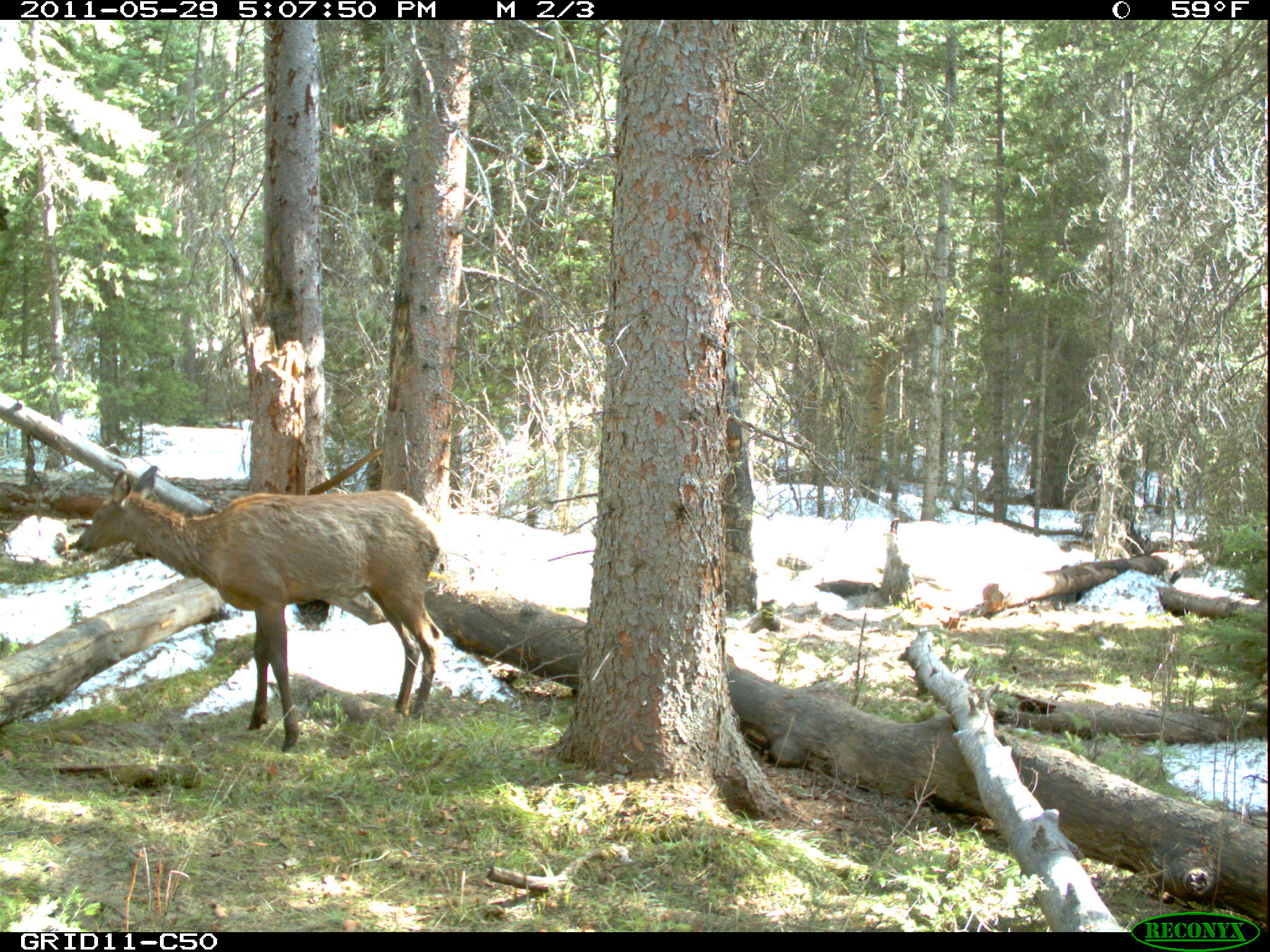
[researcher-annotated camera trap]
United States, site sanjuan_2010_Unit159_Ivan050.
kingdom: Animalia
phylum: Chordata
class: Mammalia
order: Artiodactyla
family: Cervidae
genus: Cervus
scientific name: Cervus elaphus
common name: red deer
Cervus elaphus (red deer).